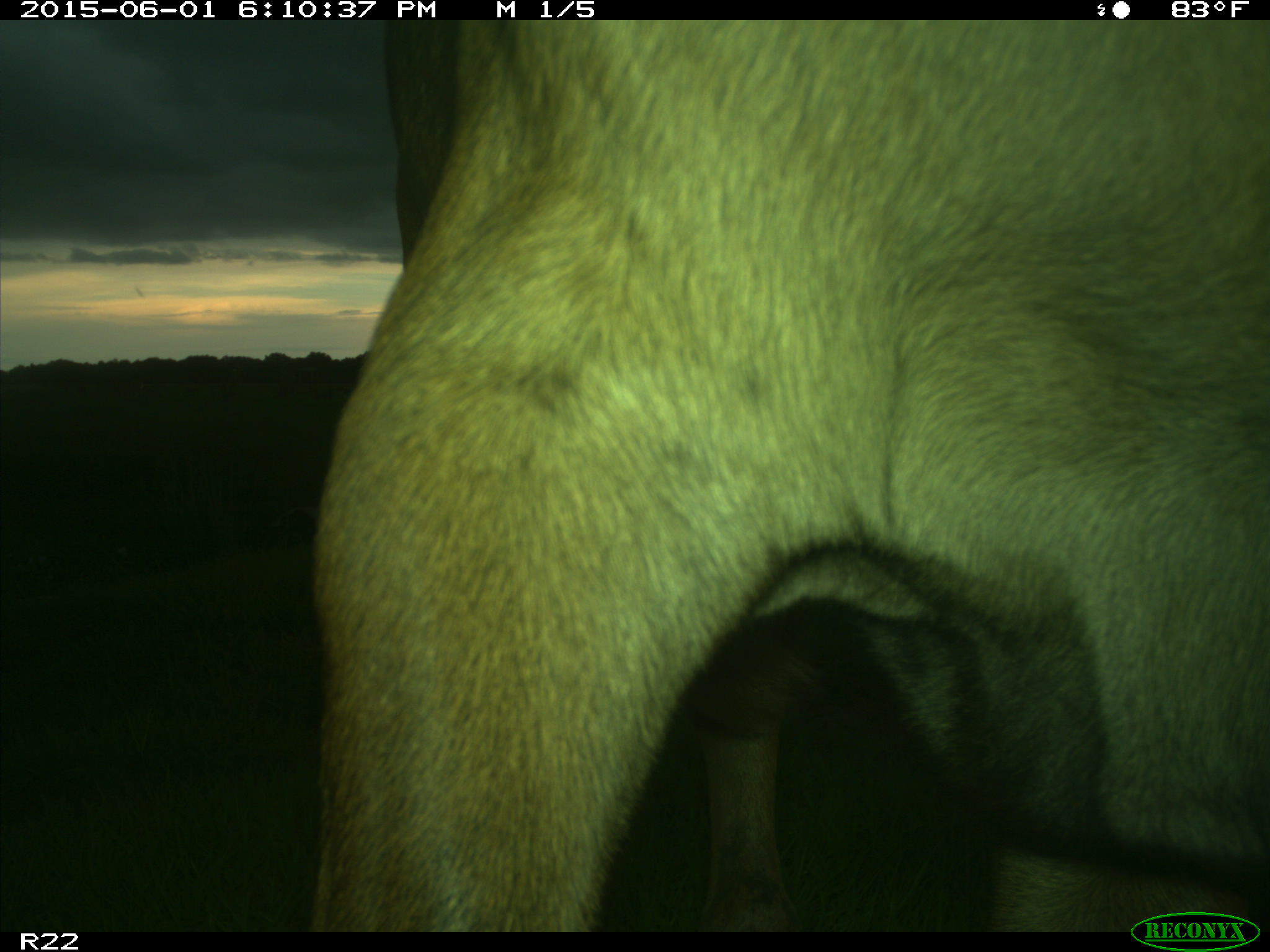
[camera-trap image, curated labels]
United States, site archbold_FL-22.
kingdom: Animalia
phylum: Chordata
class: Mammalia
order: Artiodactyla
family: Bovidae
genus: Bos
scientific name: Bos taurus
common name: domestic cow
Bos taurus (domestic cow).